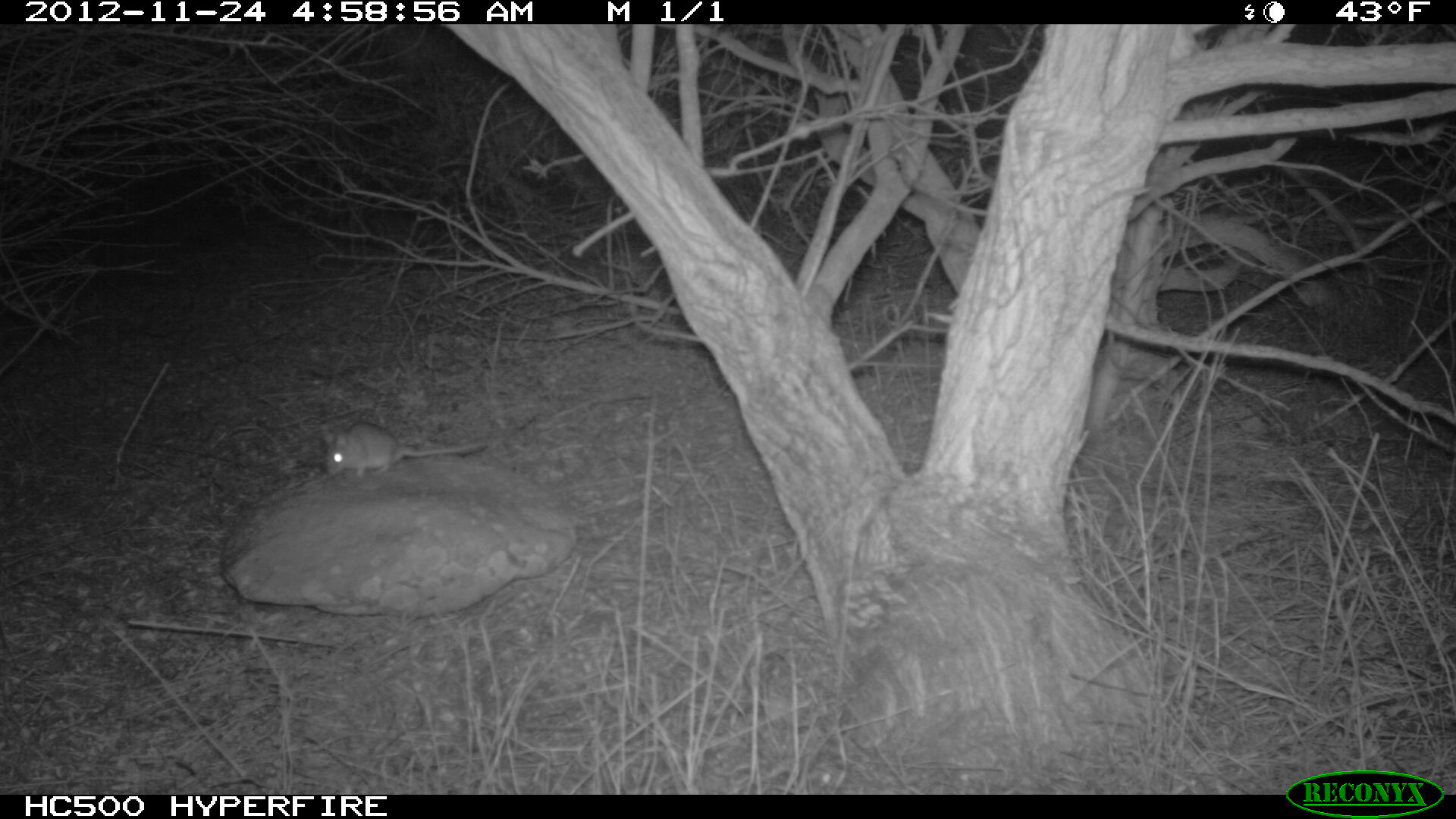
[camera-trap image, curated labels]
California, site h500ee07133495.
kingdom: Animalia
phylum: Chordata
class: Mammalia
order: Rodentia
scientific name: Rodentia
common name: rodent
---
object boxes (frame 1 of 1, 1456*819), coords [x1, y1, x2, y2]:
rodent: [322, 422, 485, 479]